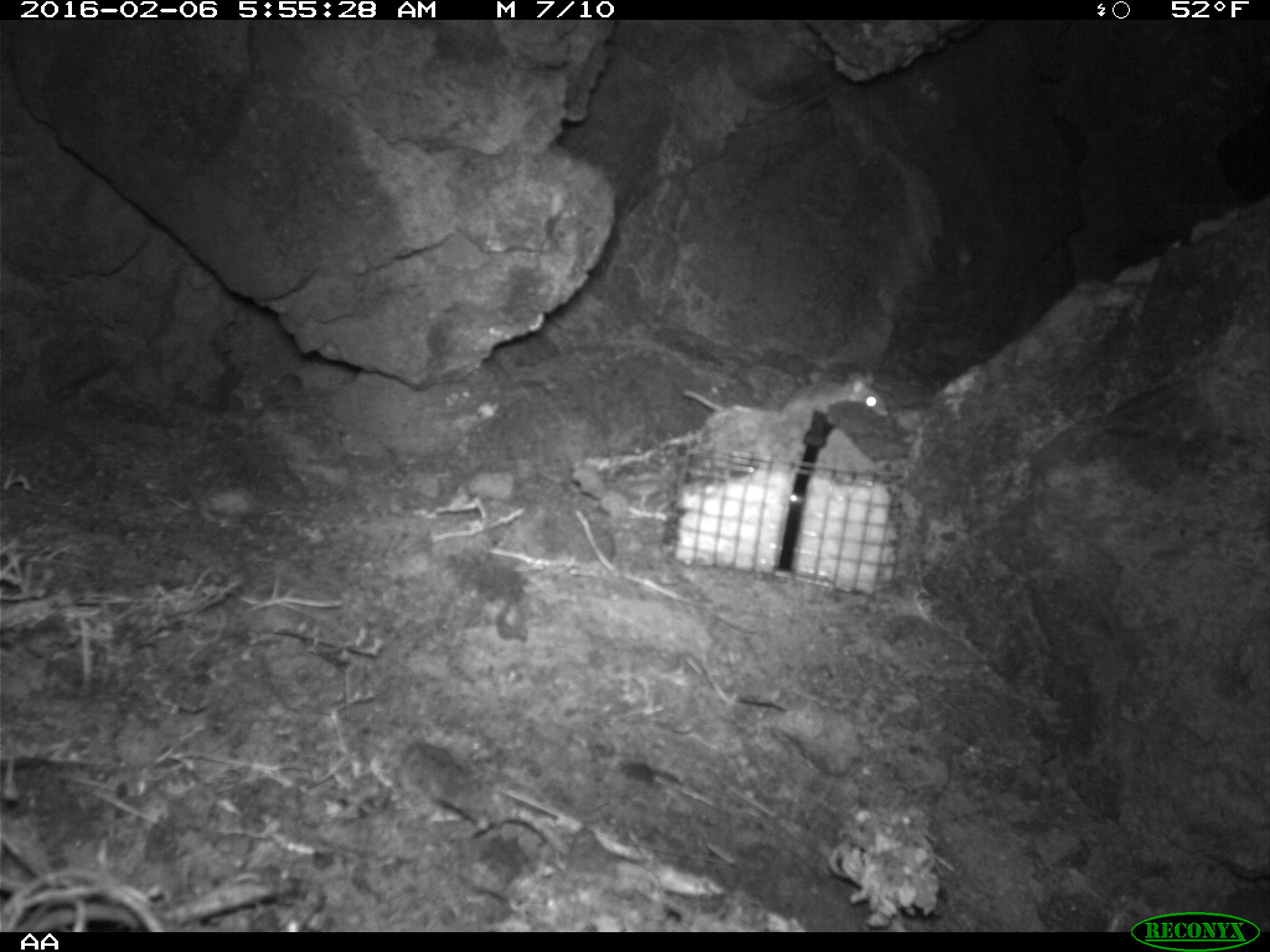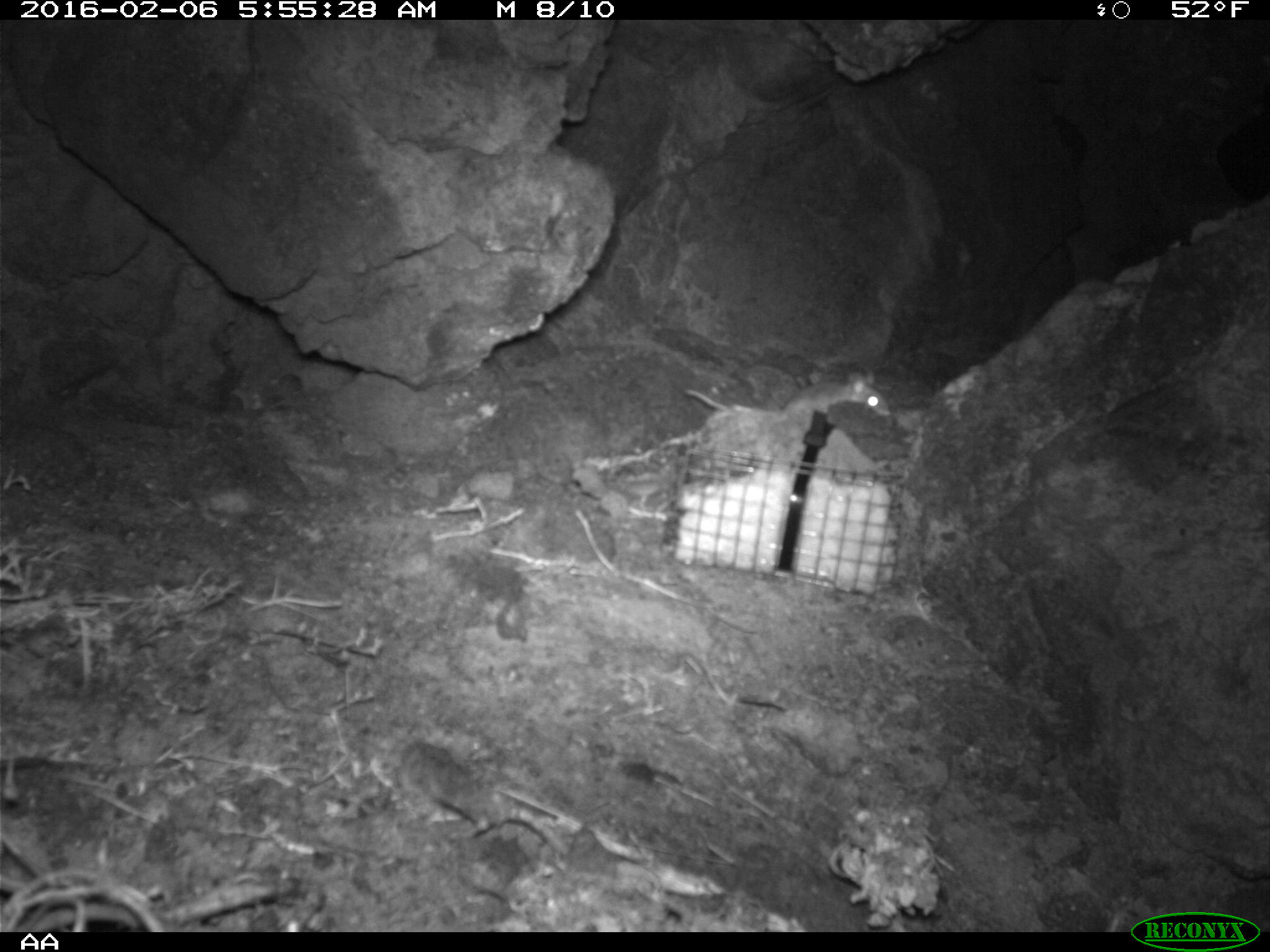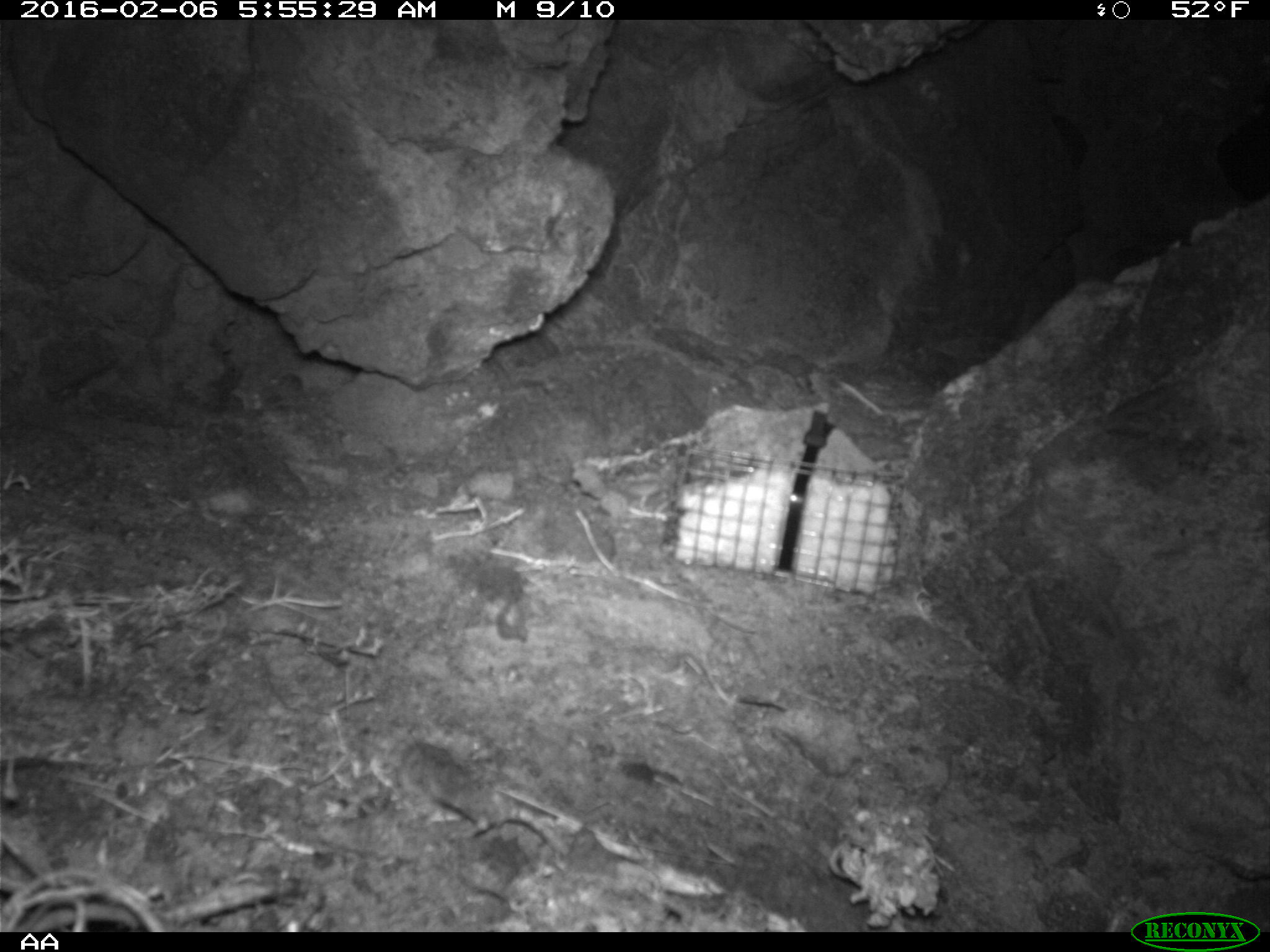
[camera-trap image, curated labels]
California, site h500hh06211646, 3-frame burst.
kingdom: Animalia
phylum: Chordata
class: Mammalia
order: Rodentia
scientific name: Rodentia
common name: rodent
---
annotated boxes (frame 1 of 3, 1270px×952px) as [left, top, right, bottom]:
rodent: [681, 371, 888, 415]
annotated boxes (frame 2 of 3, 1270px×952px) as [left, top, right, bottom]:
rodent: [684, 366, 890, 417]